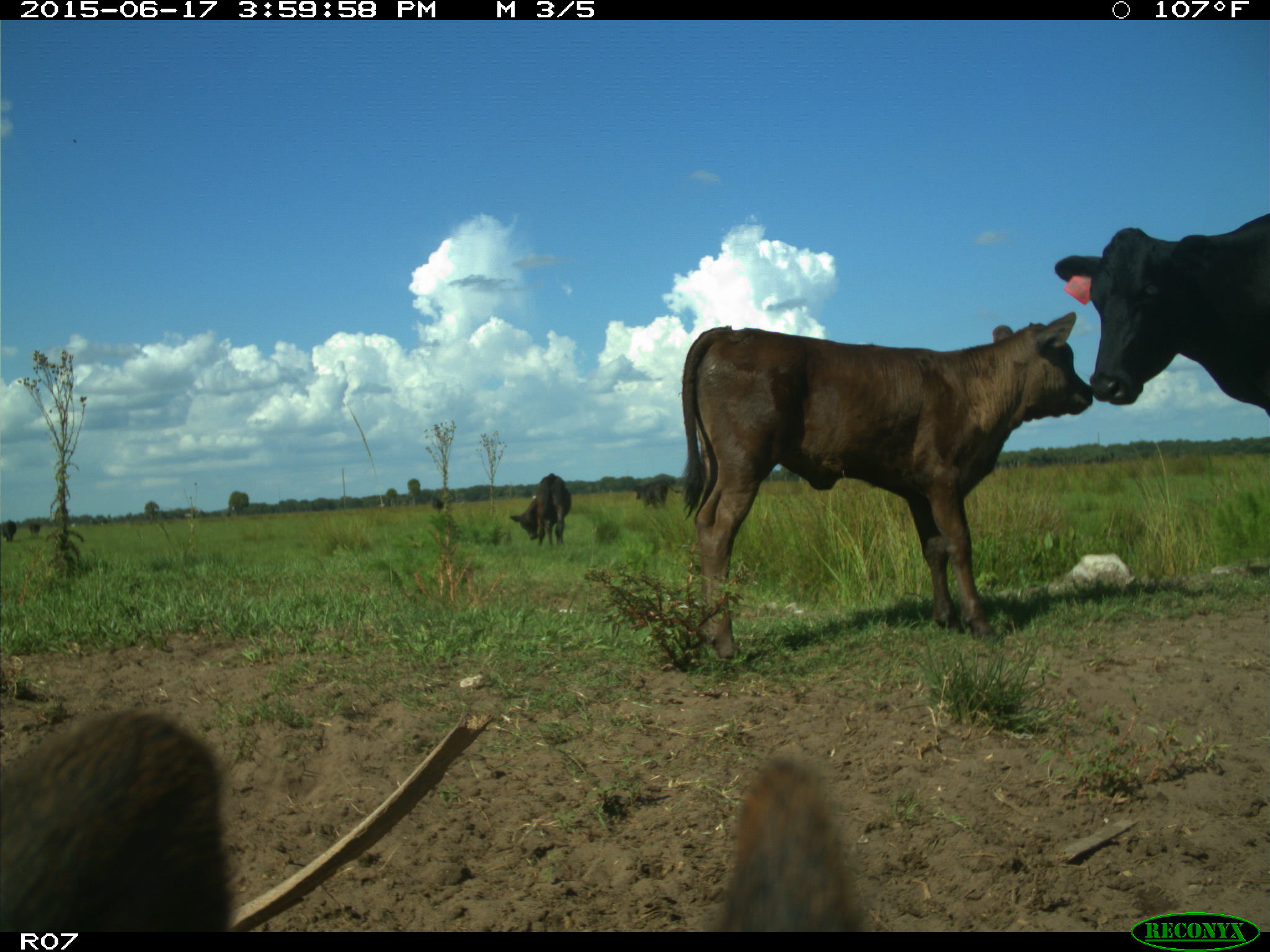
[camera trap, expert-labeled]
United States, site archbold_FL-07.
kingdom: Animalia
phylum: Chordata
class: Mammalia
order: Artiodactyla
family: Bovidae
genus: Bos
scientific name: Bos taurus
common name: domestic cow